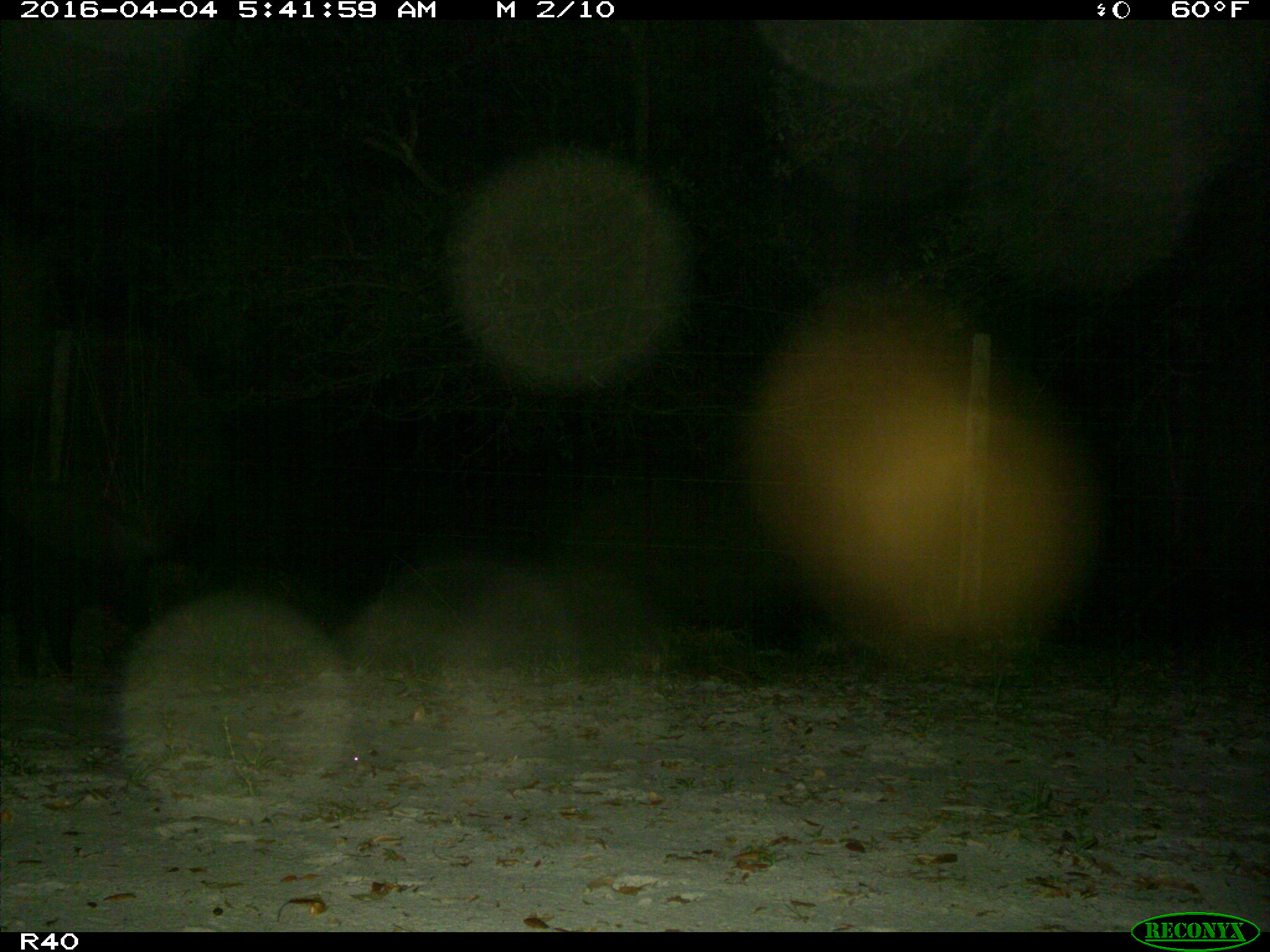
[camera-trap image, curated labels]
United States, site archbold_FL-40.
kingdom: Animalia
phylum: Chordata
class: Mammalia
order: Artiodactyla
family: Suidae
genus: Sus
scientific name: Sus scrofa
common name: wild boar